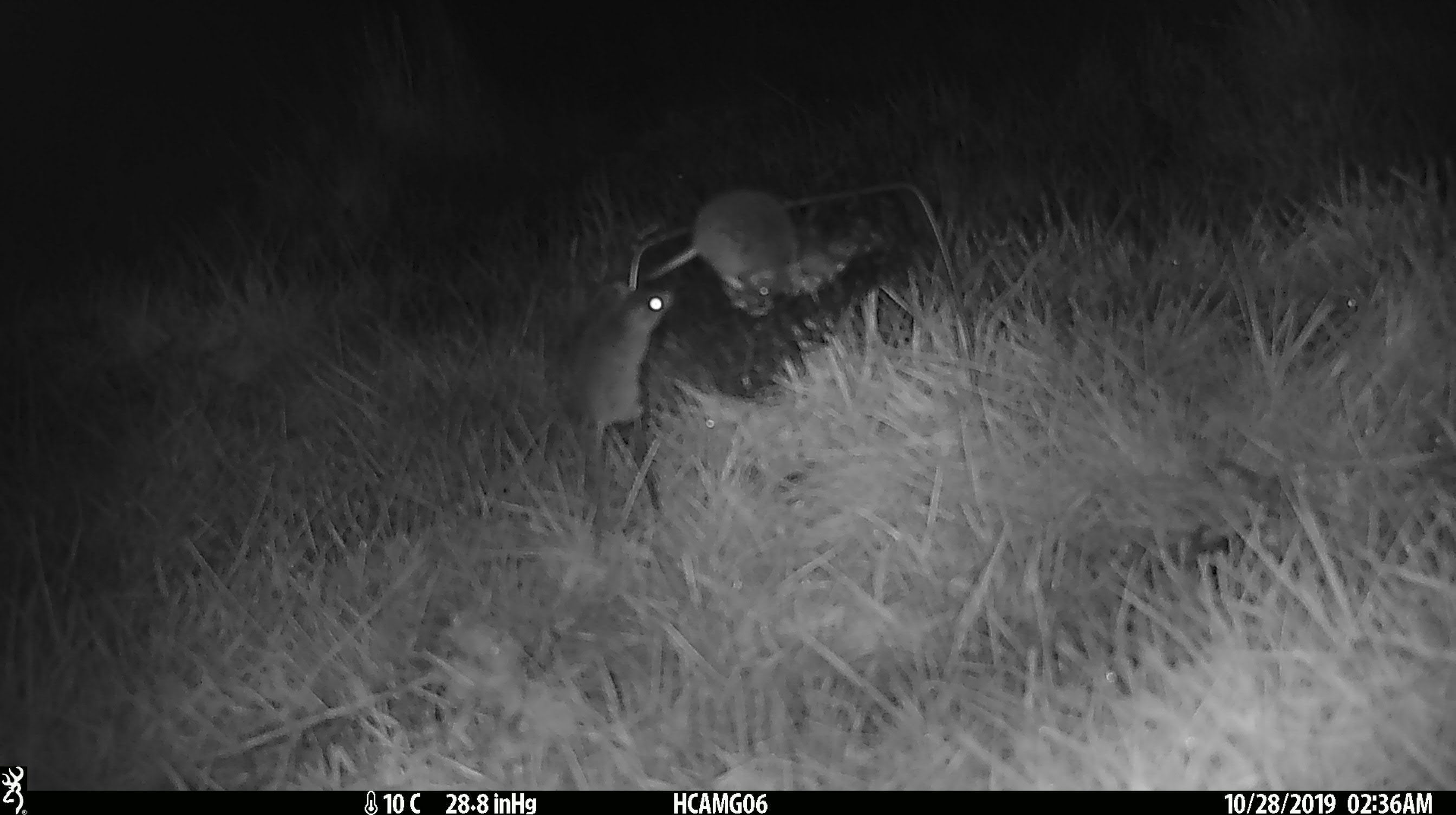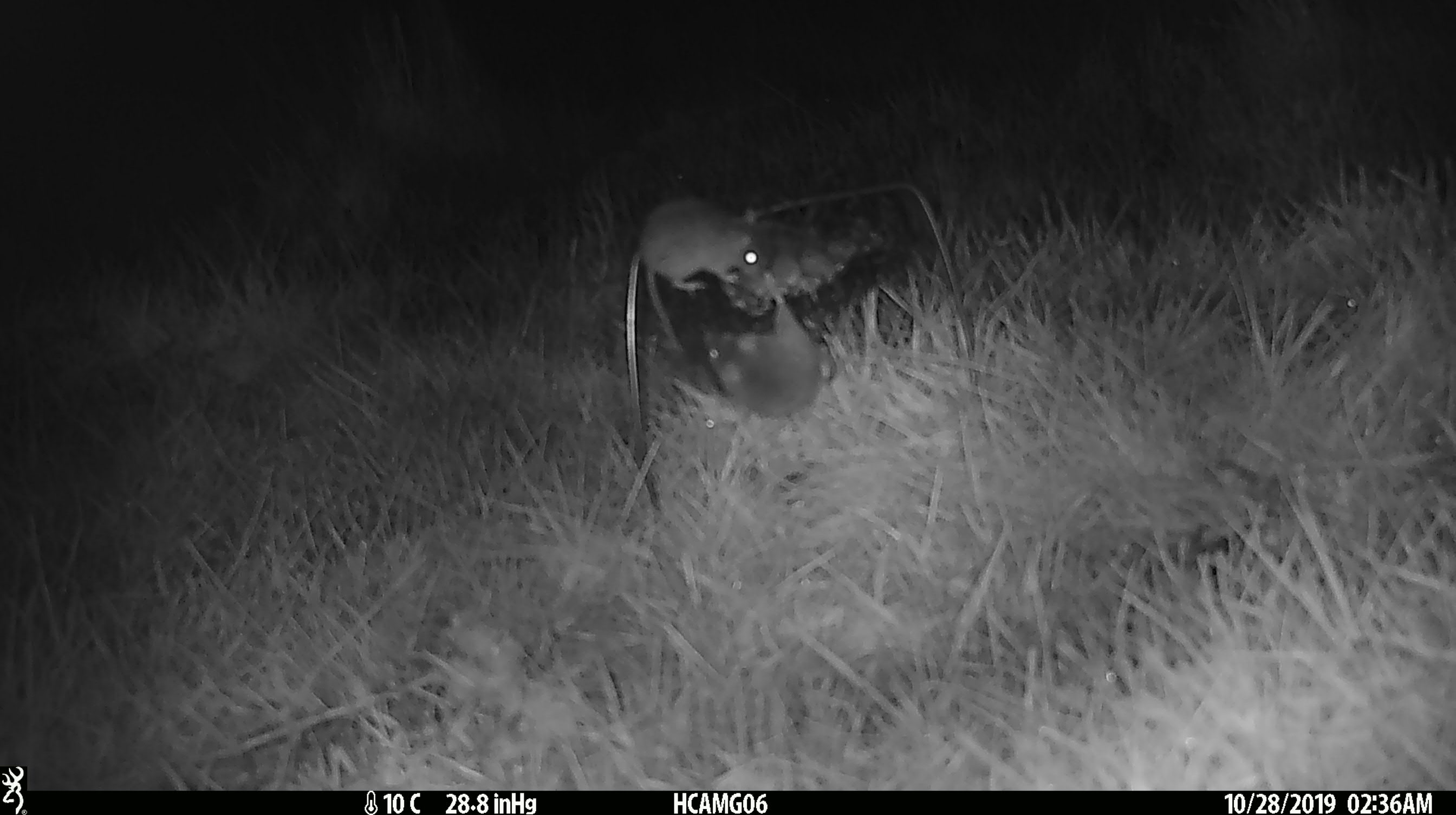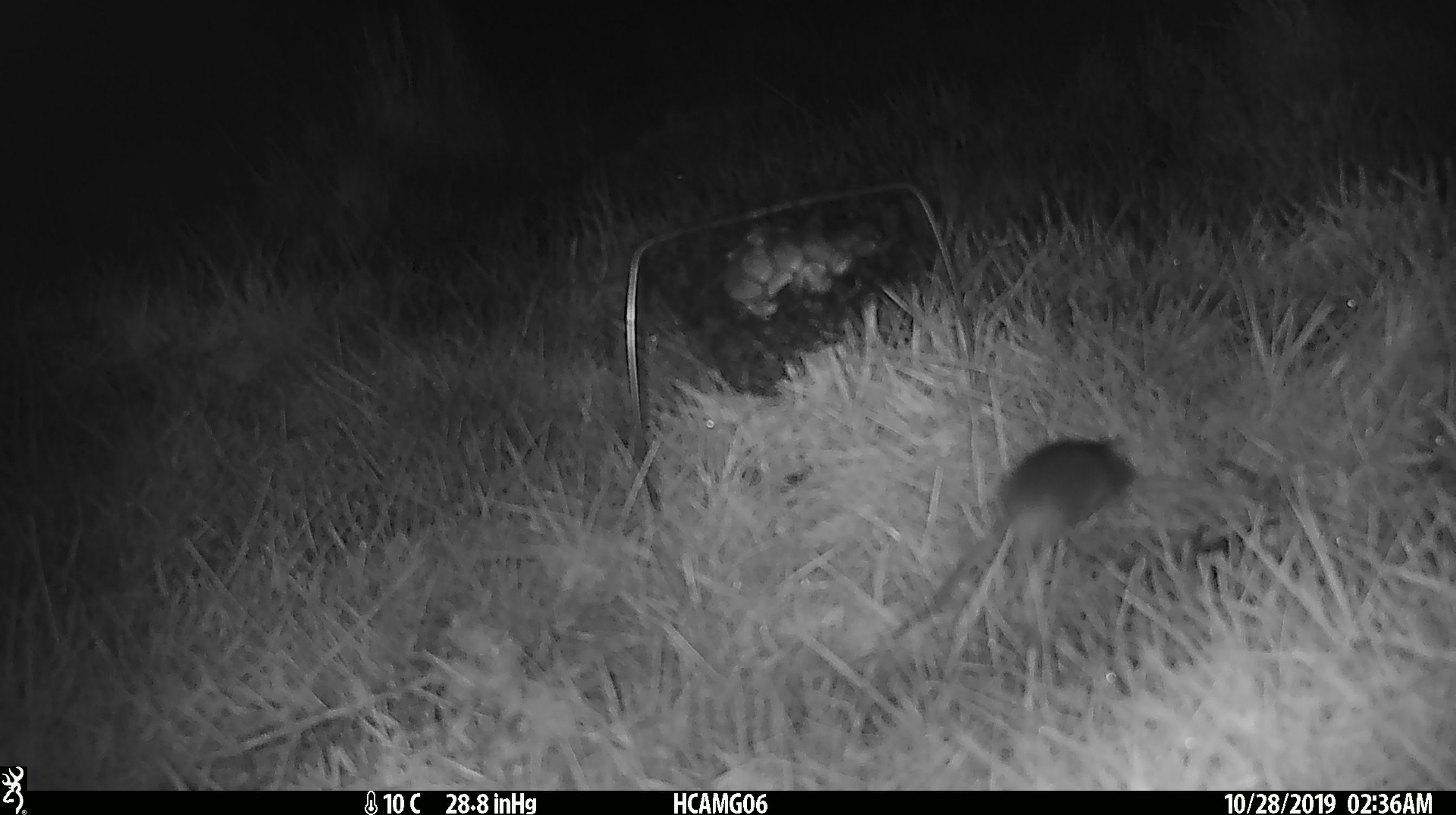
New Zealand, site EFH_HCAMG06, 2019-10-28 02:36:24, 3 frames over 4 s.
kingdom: Animalia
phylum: Chordata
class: Mammalia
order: Rodentia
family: Muridae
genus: Mus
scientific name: Mus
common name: mouse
Mouse (Mus).